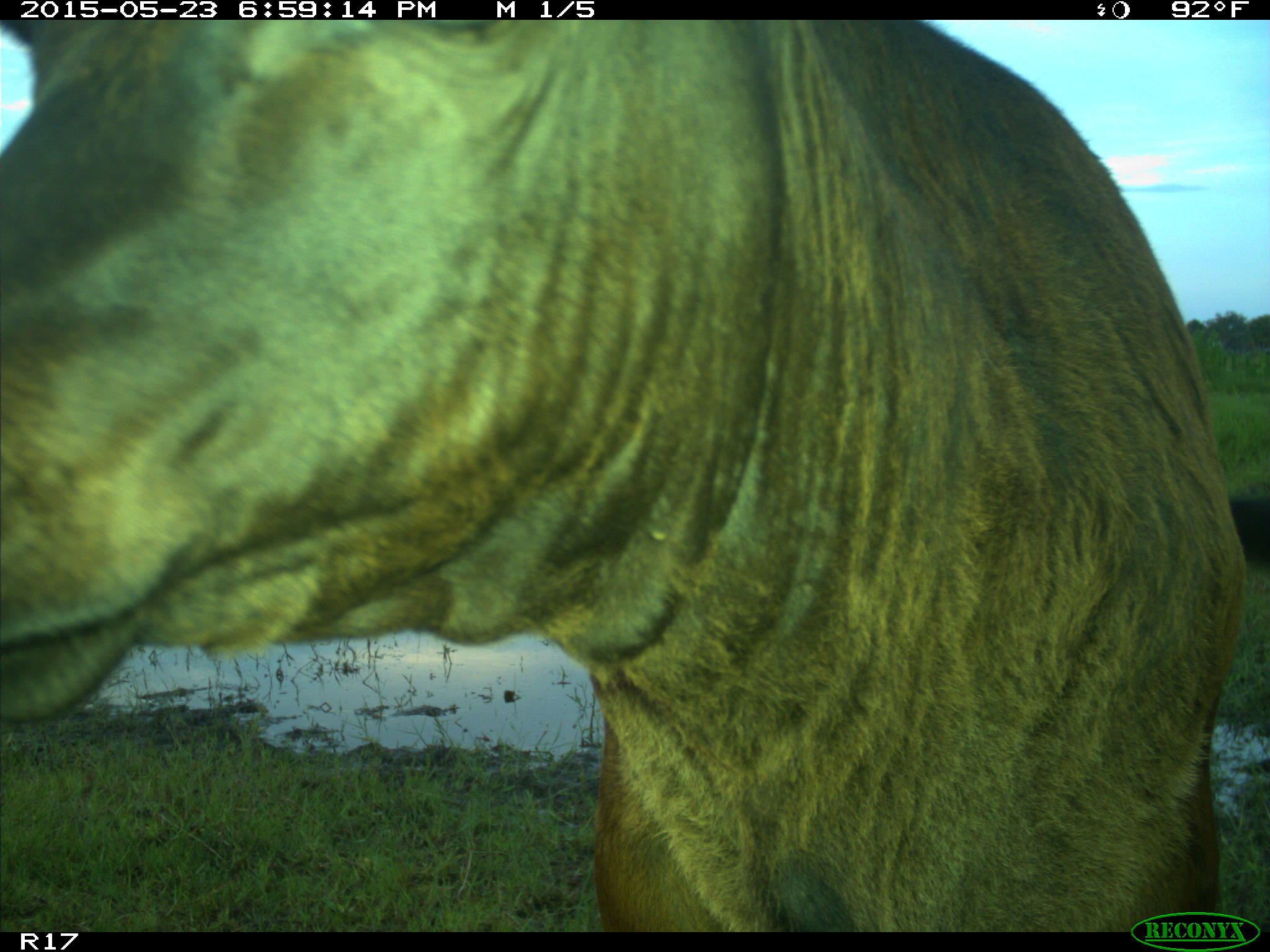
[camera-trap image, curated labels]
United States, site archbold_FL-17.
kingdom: Animalia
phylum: Chordata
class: Mammalia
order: Artiodactyla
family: Bovidae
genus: Bos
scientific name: Bos taurus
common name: domestic cow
Bos taurus (domestic cow).